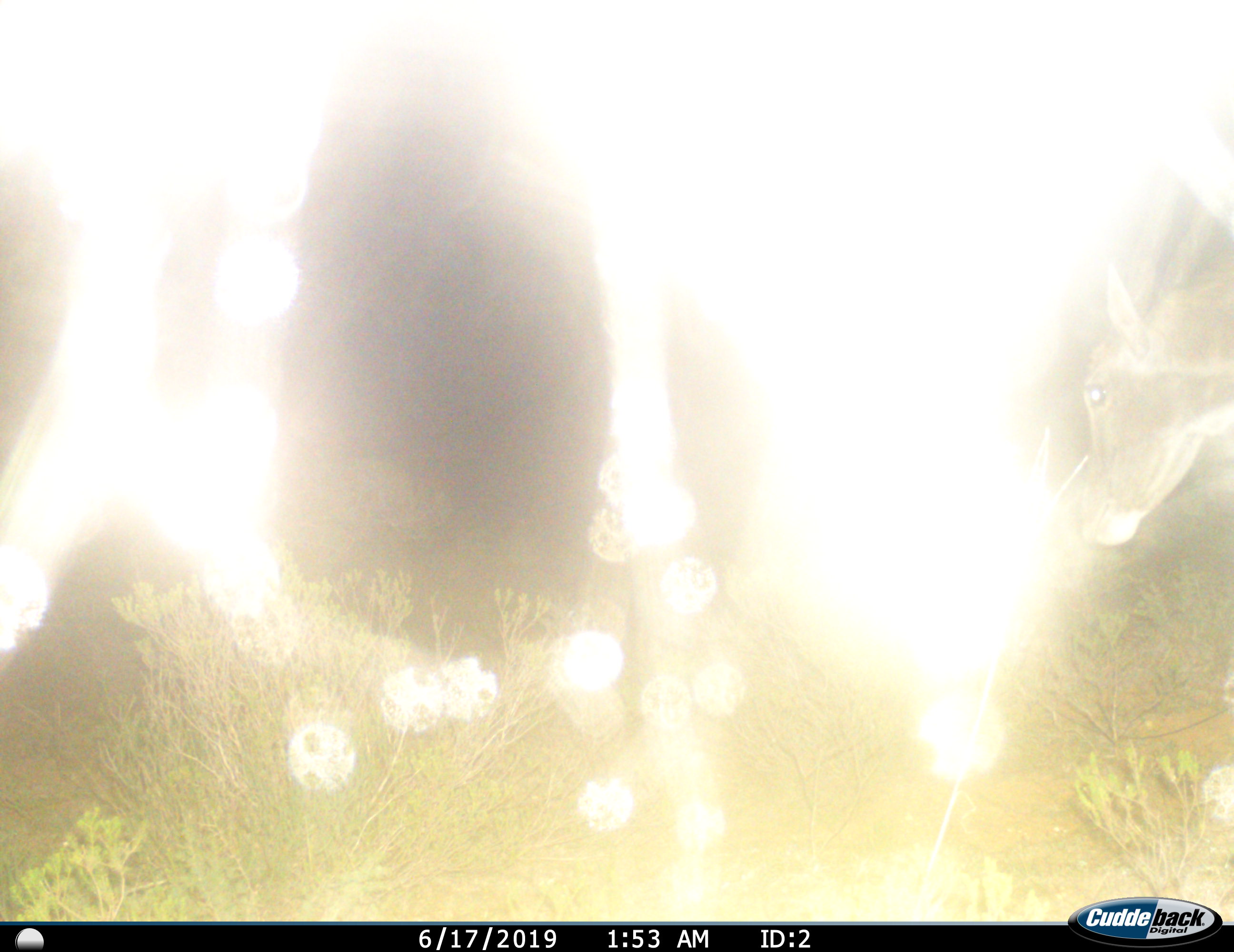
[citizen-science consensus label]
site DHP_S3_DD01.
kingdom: Animalia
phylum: Chordata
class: Mammalia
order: Artiodactyla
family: Bovidae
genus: Tragelaphus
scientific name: Tragelaphus oryx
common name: eland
Eland (Tragelaphus oryx), count 1. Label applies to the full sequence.